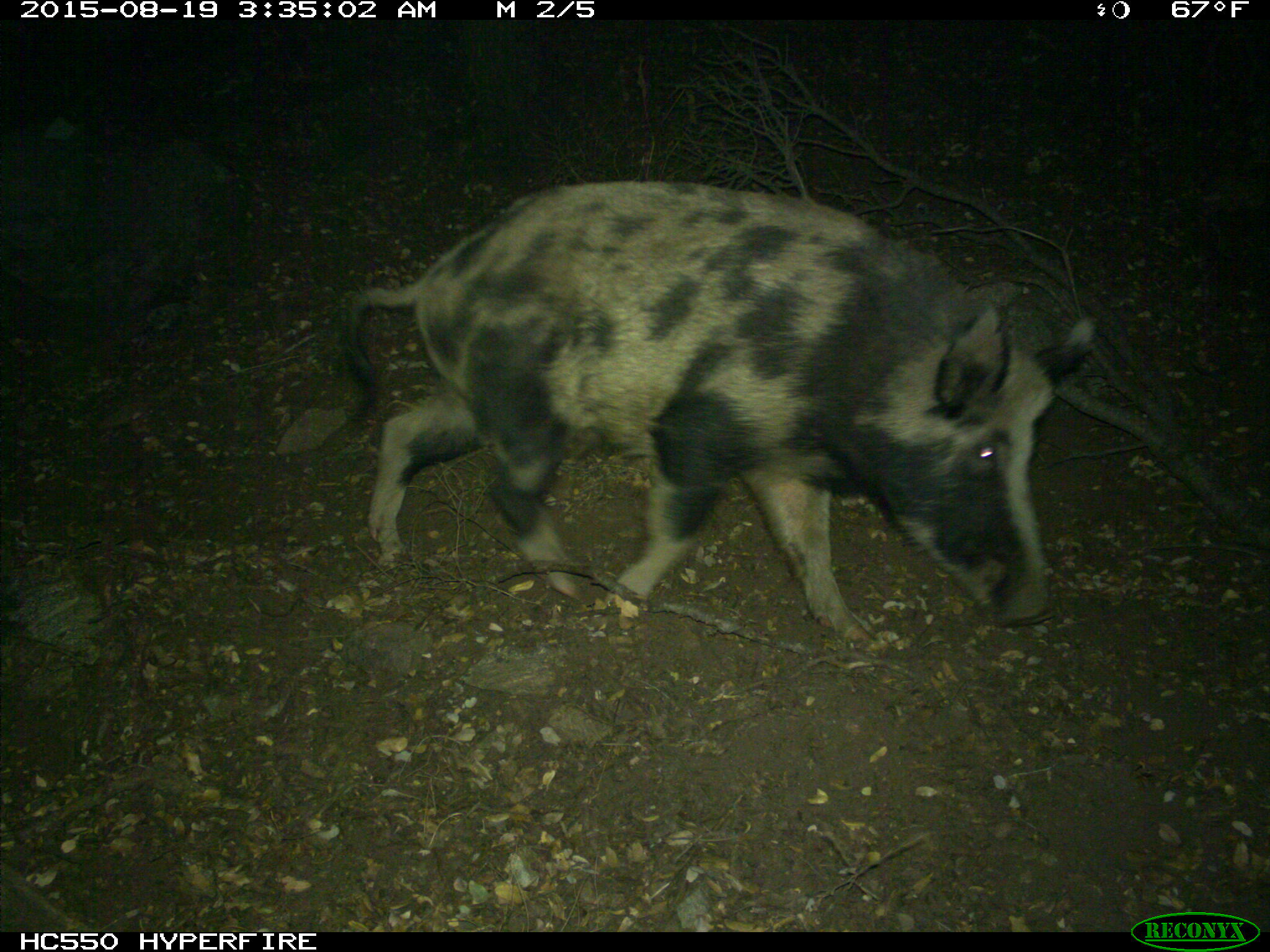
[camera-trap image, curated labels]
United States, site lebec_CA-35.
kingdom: Animalia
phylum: Chordata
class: Mammalia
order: Artiodactyla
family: Suidae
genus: Sus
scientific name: Sus scrofa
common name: wild boar